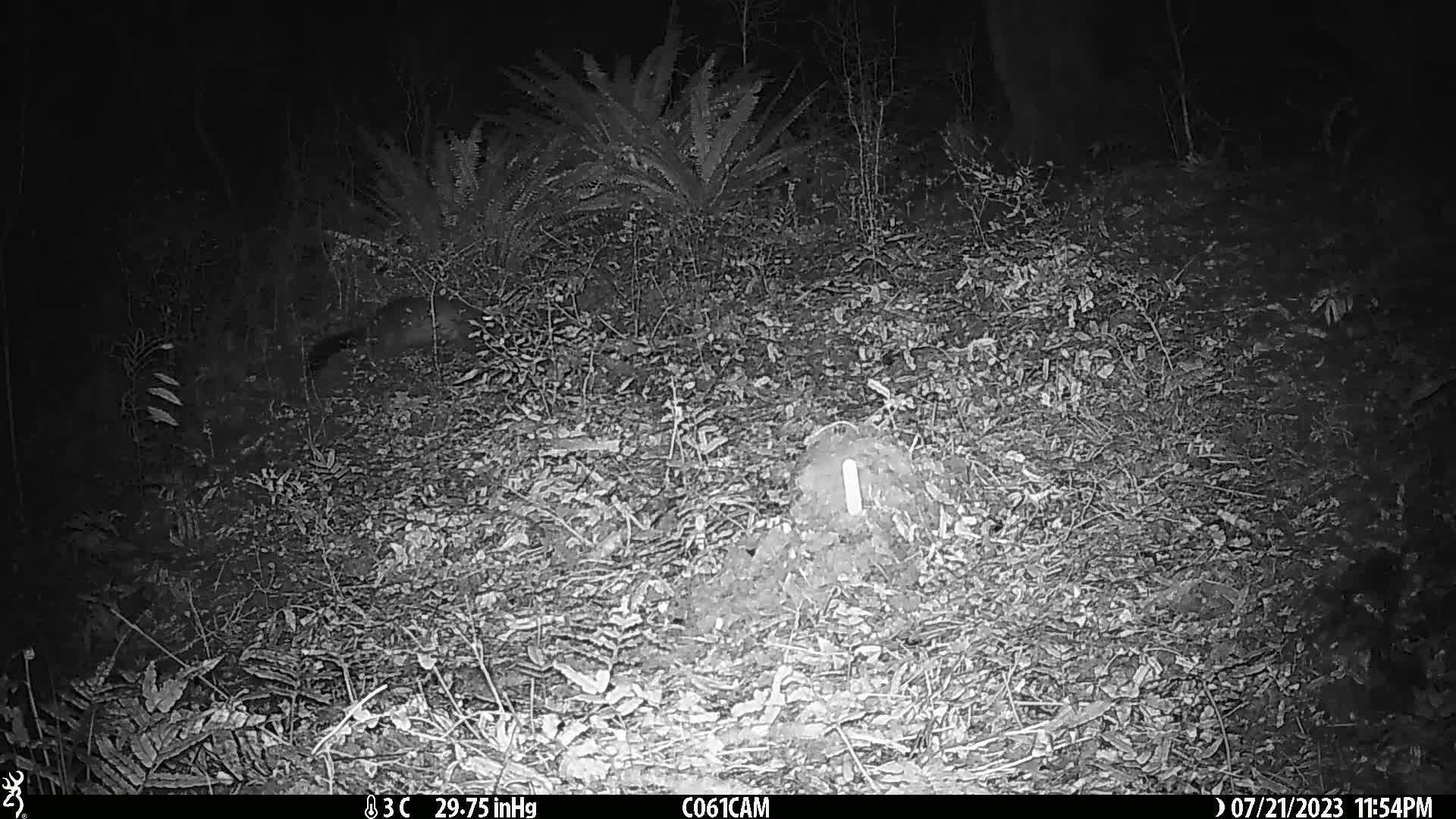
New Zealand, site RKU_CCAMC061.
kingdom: Animalia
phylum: Chordata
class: Mammalia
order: Diprotodontia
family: Phalangeridae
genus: Trichosurus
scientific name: Trichosurus vulpecula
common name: common brushtail possum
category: possum